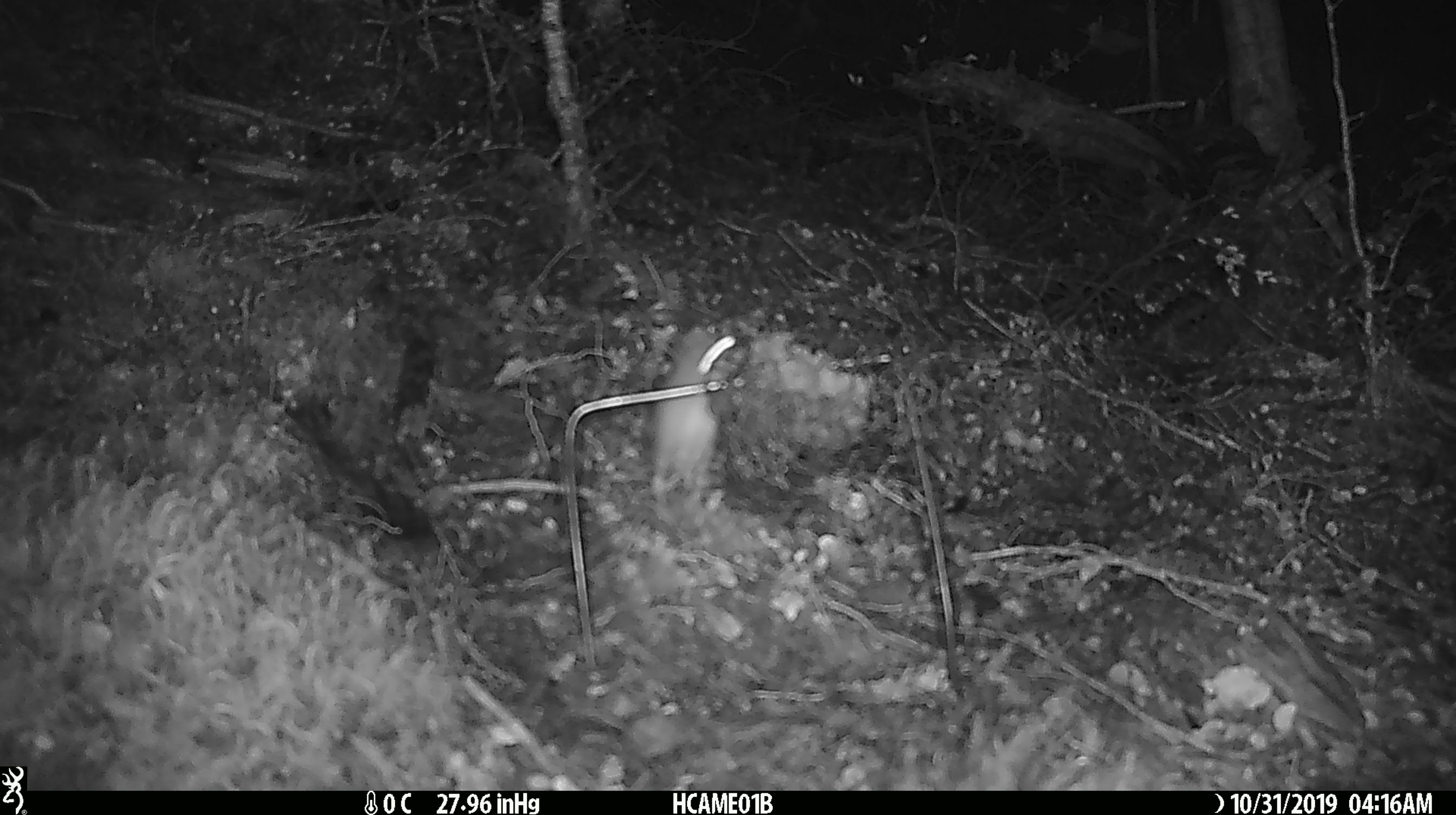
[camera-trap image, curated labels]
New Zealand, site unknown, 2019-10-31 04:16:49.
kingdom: Animalia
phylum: Chordata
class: Mammalia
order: Rodentia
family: Muridae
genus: Mus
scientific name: Mus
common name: mouse